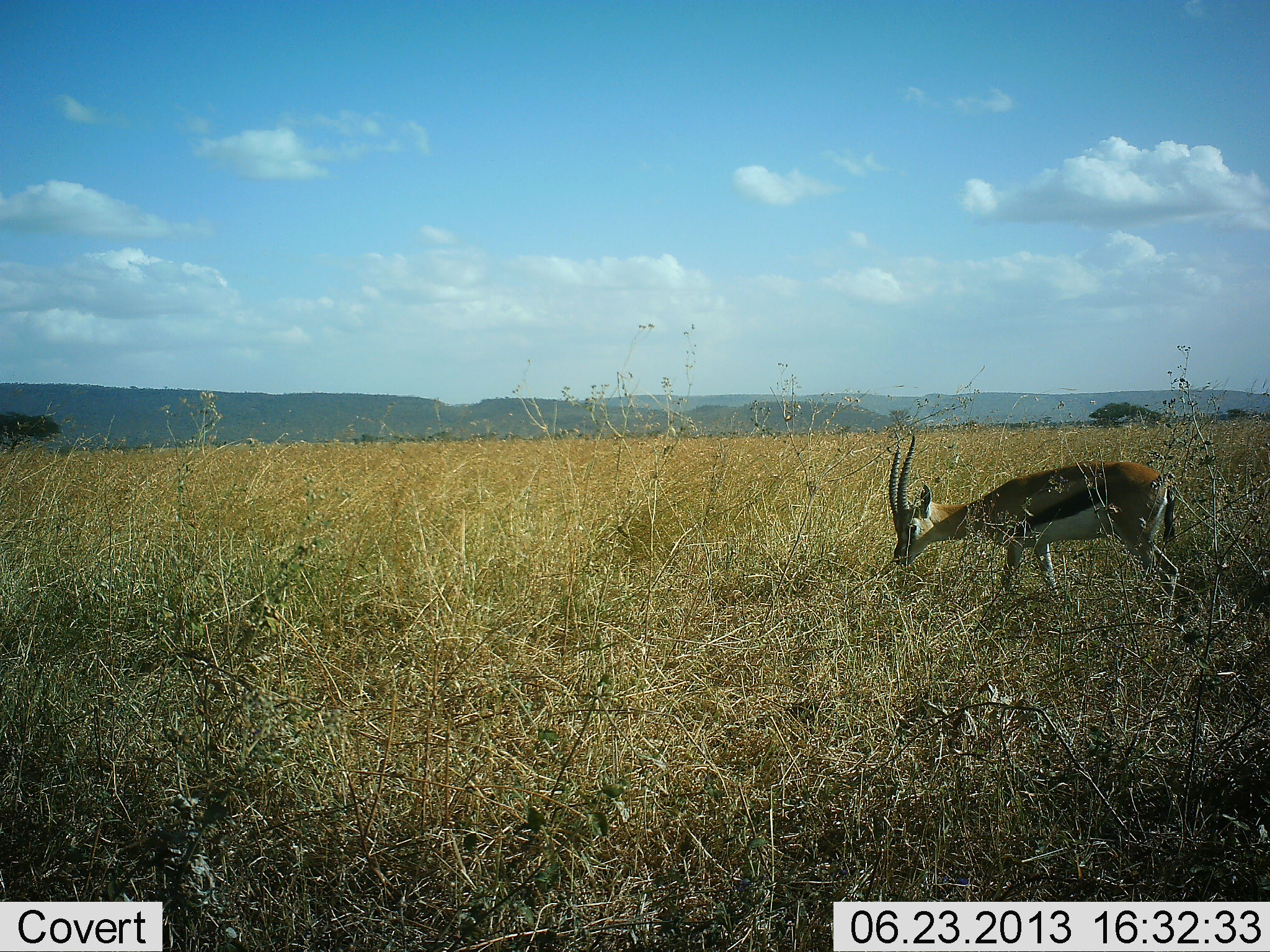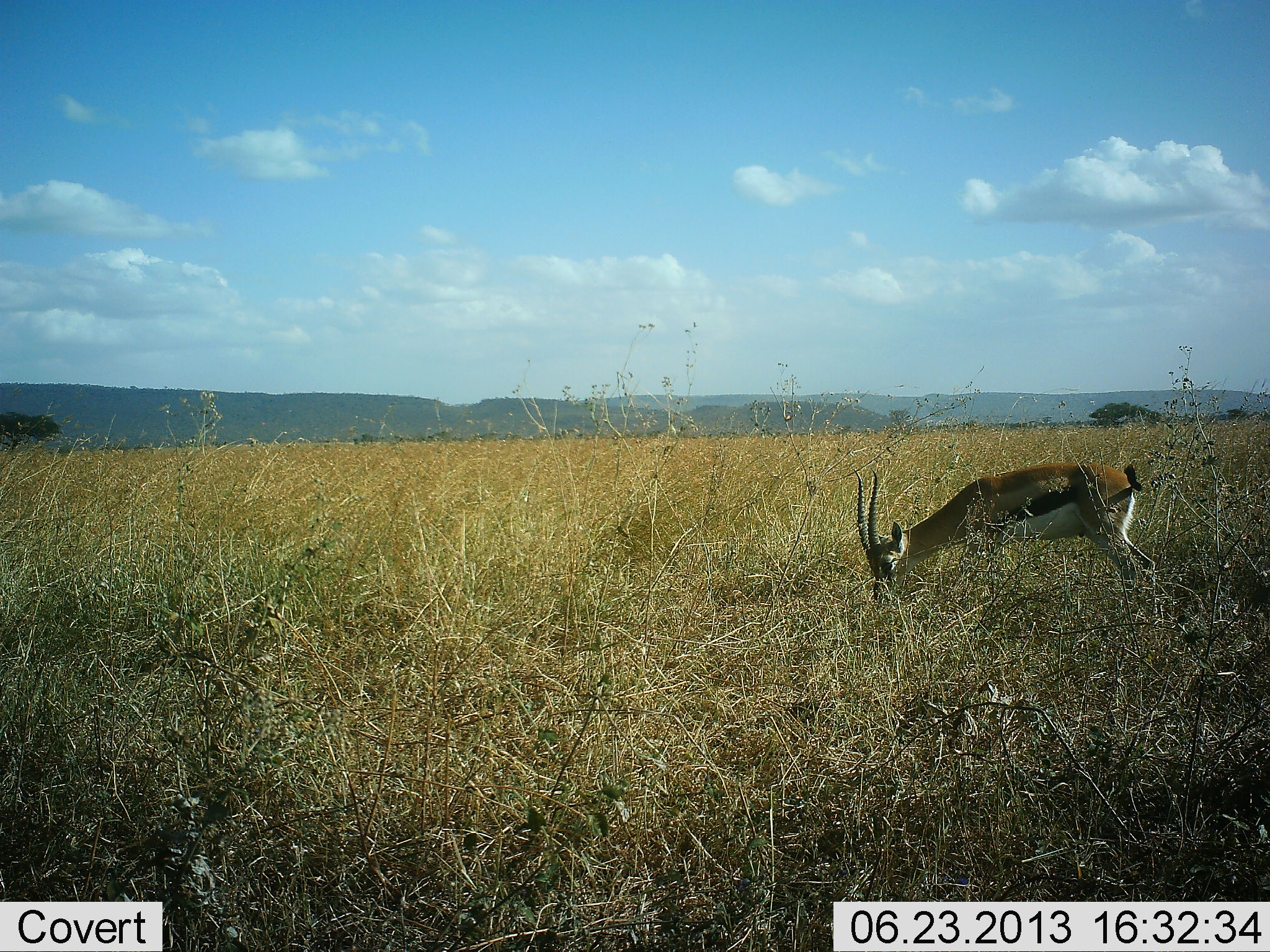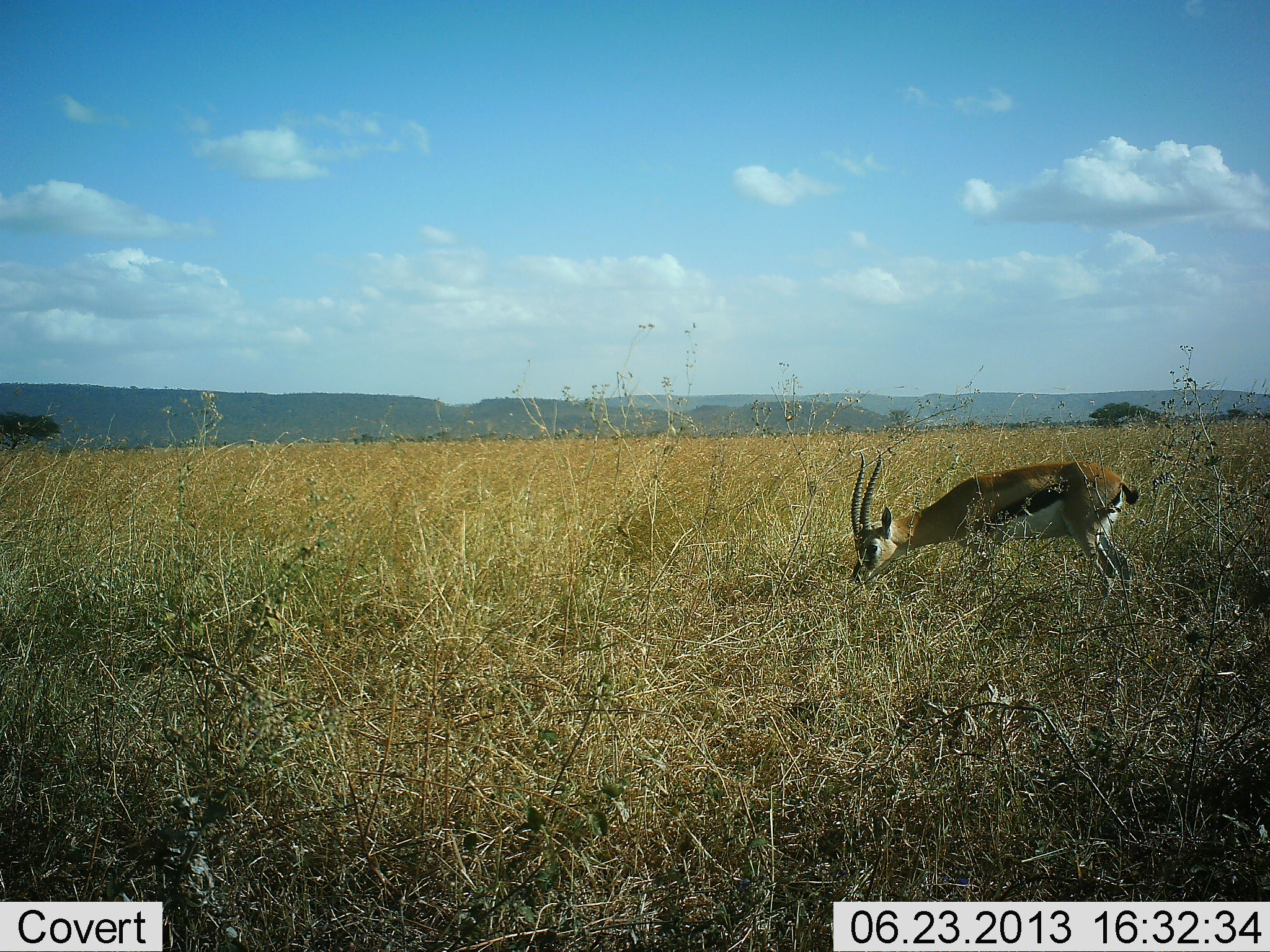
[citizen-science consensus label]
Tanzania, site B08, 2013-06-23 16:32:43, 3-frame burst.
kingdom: Animalia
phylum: Chordata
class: Mammalia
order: Artiodactyla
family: Bovidae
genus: Eudorcas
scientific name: Eudorcas thomsonii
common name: thomson's gazelle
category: gazellethomsons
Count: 1.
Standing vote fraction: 22%.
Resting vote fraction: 0%.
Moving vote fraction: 17%.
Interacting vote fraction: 0%.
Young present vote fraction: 0%.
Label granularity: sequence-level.